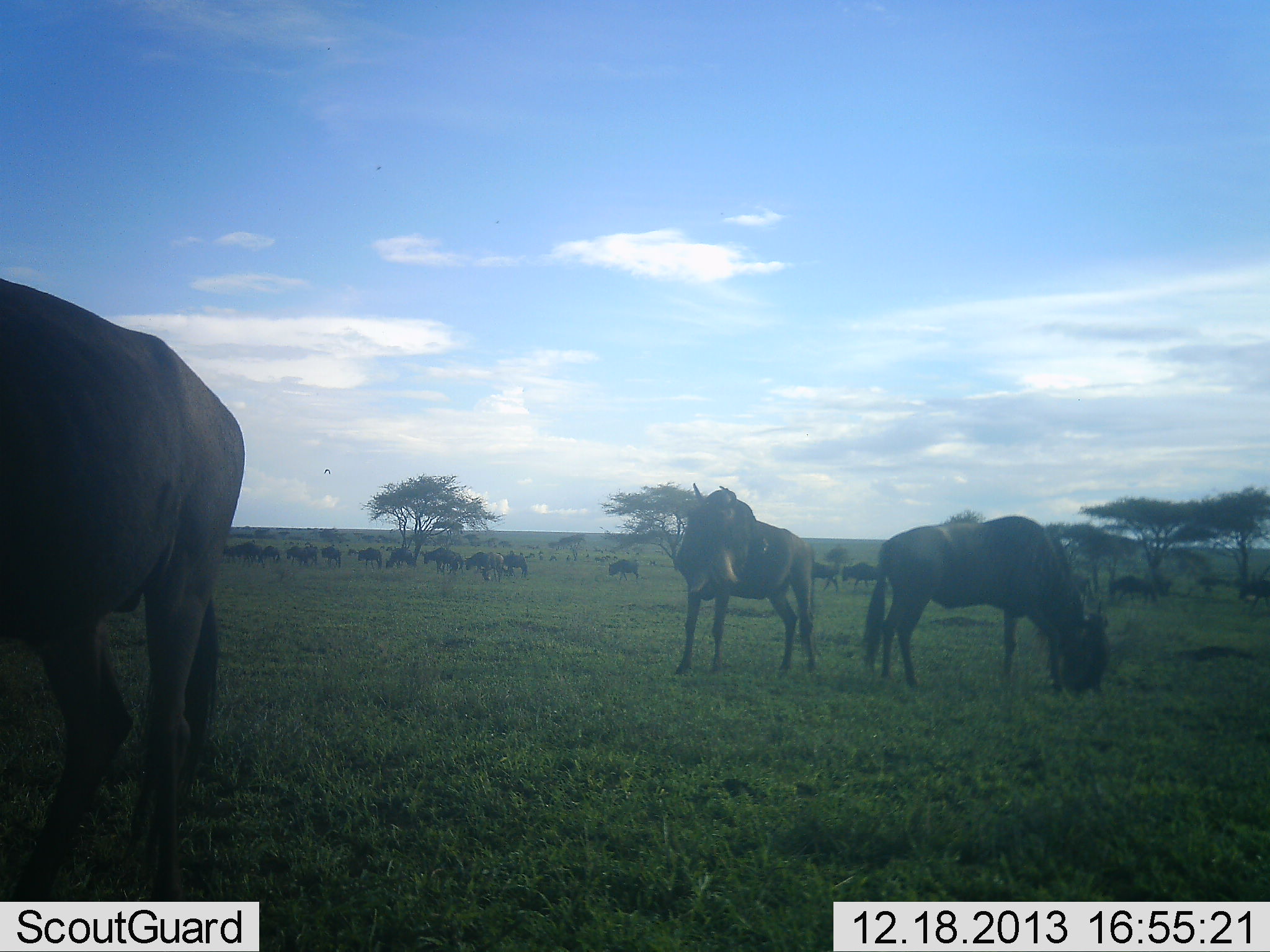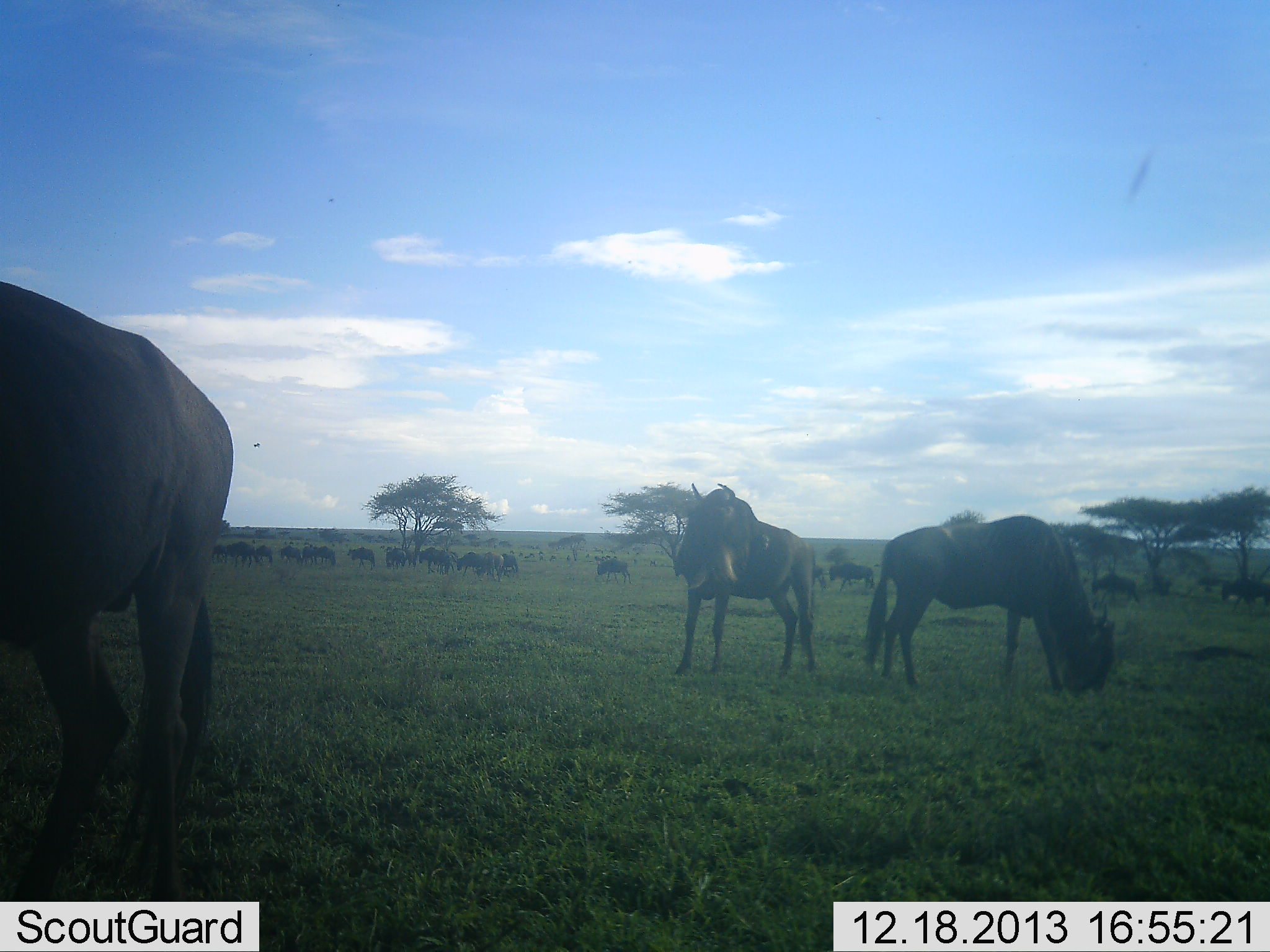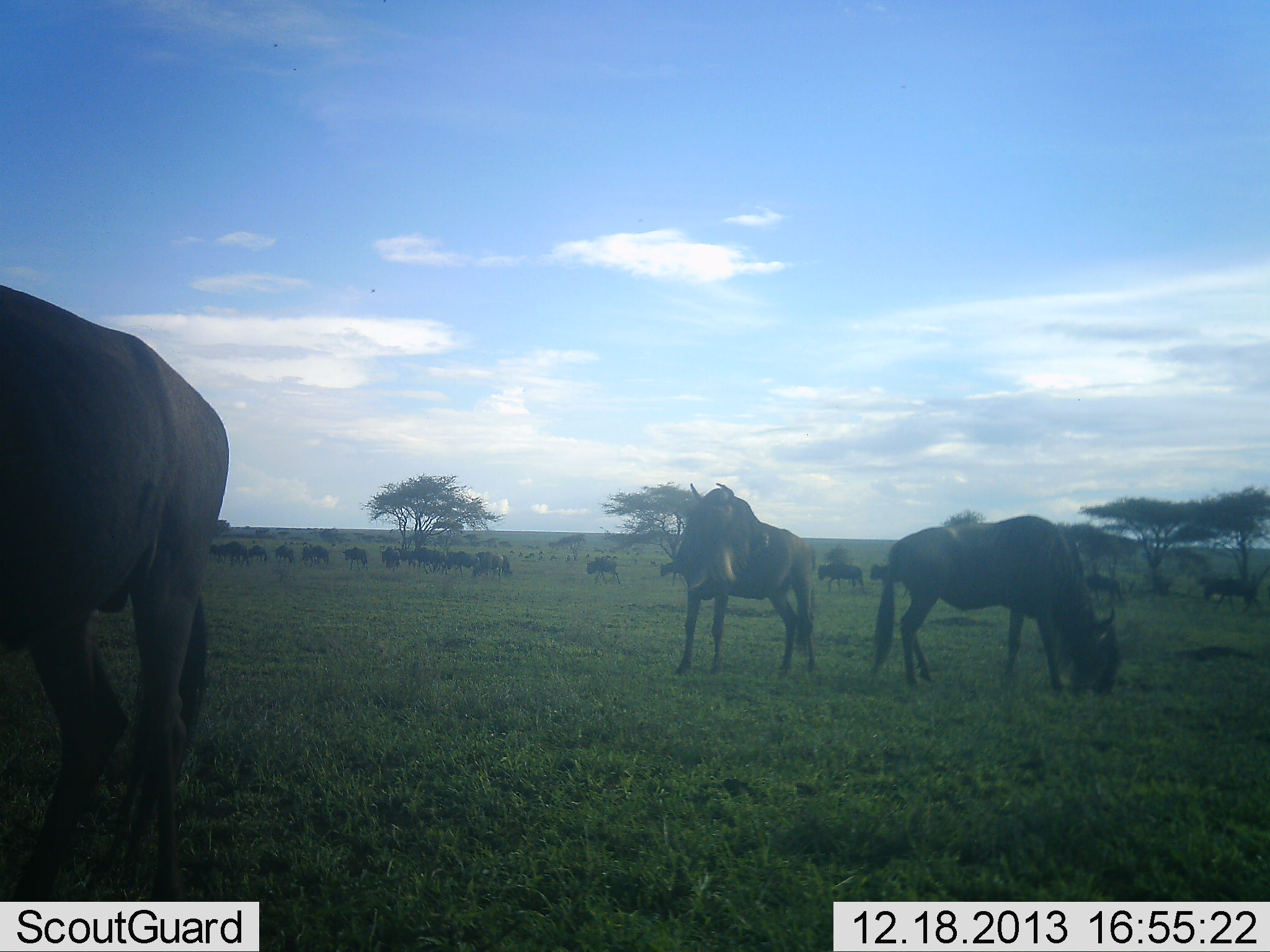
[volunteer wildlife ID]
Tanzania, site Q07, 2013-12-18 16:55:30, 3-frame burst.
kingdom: Animalia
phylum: Chordata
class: Mammalia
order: Artiodactyla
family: Bovidae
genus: Connochaetes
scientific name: Connochaetes taurinus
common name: blue wildebeest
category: wildebeest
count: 11-50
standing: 67%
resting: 0%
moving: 67%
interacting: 0%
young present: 0%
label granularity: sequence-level